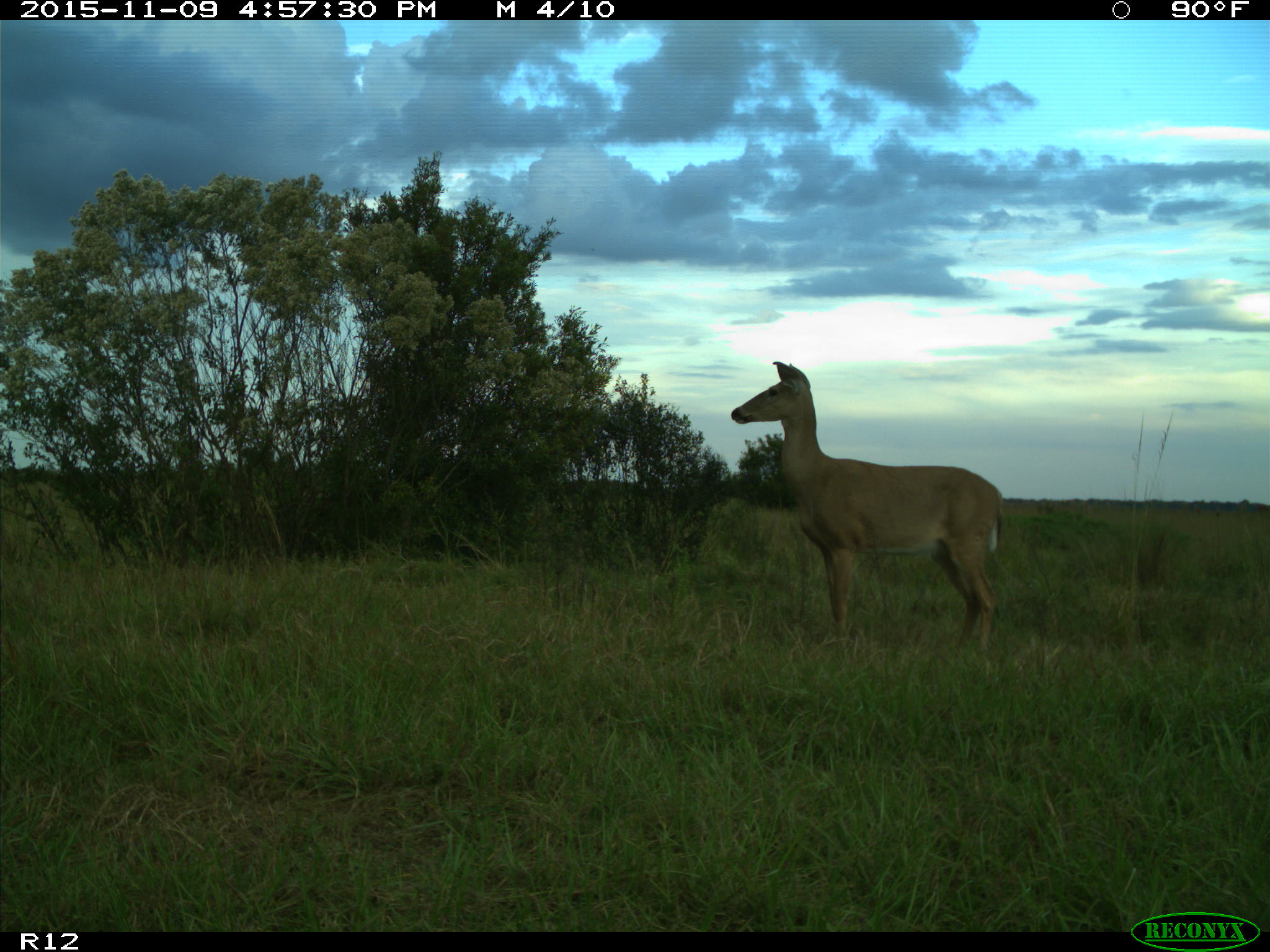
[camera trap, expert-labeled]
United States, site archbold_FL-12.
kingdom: Animalia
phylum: Chordata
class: Mammalia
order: Artiodactyla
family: Cervidae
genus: Odocoileus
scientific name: Odocoileus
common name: deer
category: unidentified deer